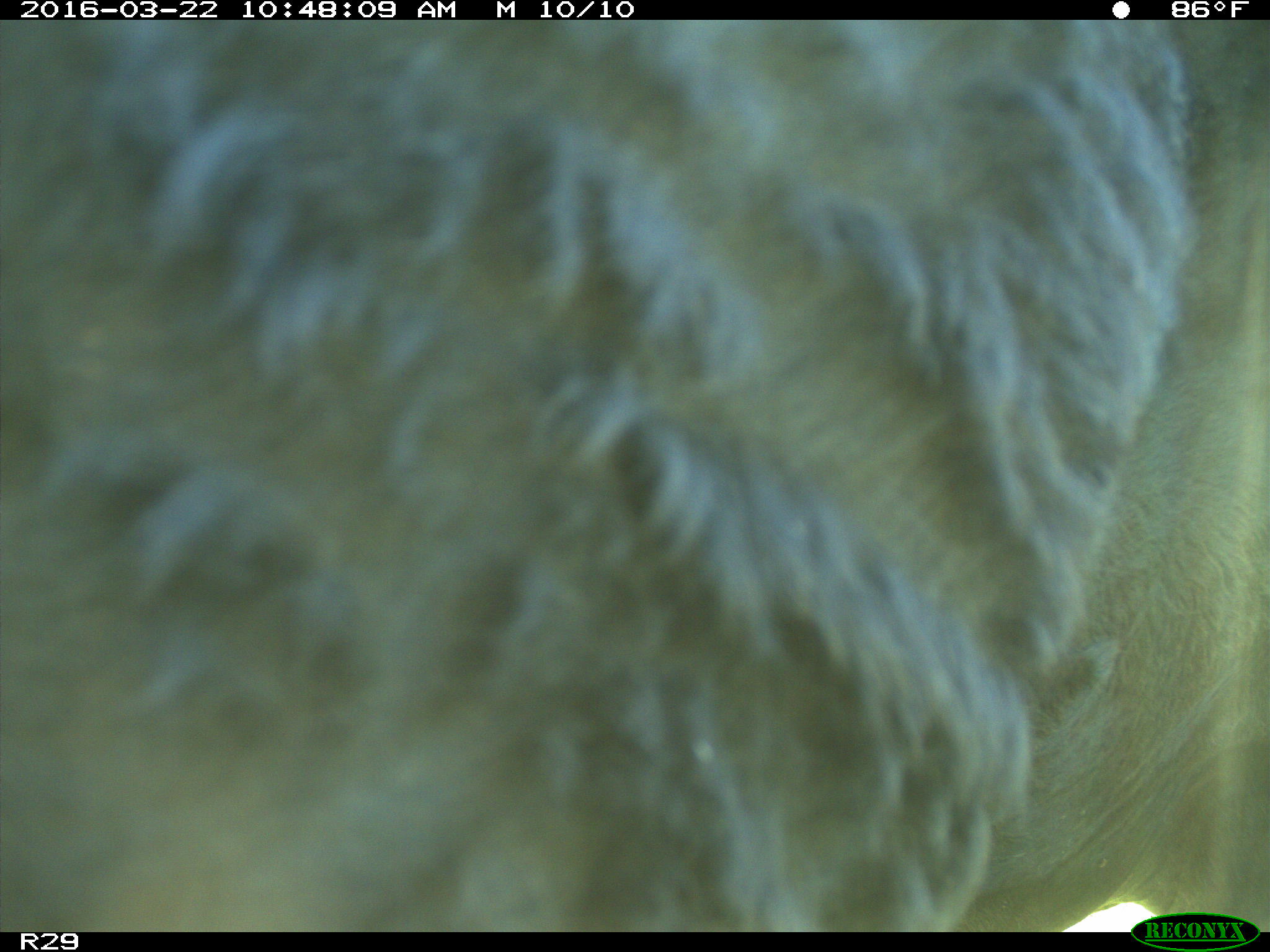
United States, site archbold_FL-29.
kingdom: Animalia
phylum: Chordata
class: Mammalia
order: Artiodactyla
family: Bovidae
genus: Bos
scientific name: Bos taurus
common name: domestic cow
Bos taurus (domestic cow).